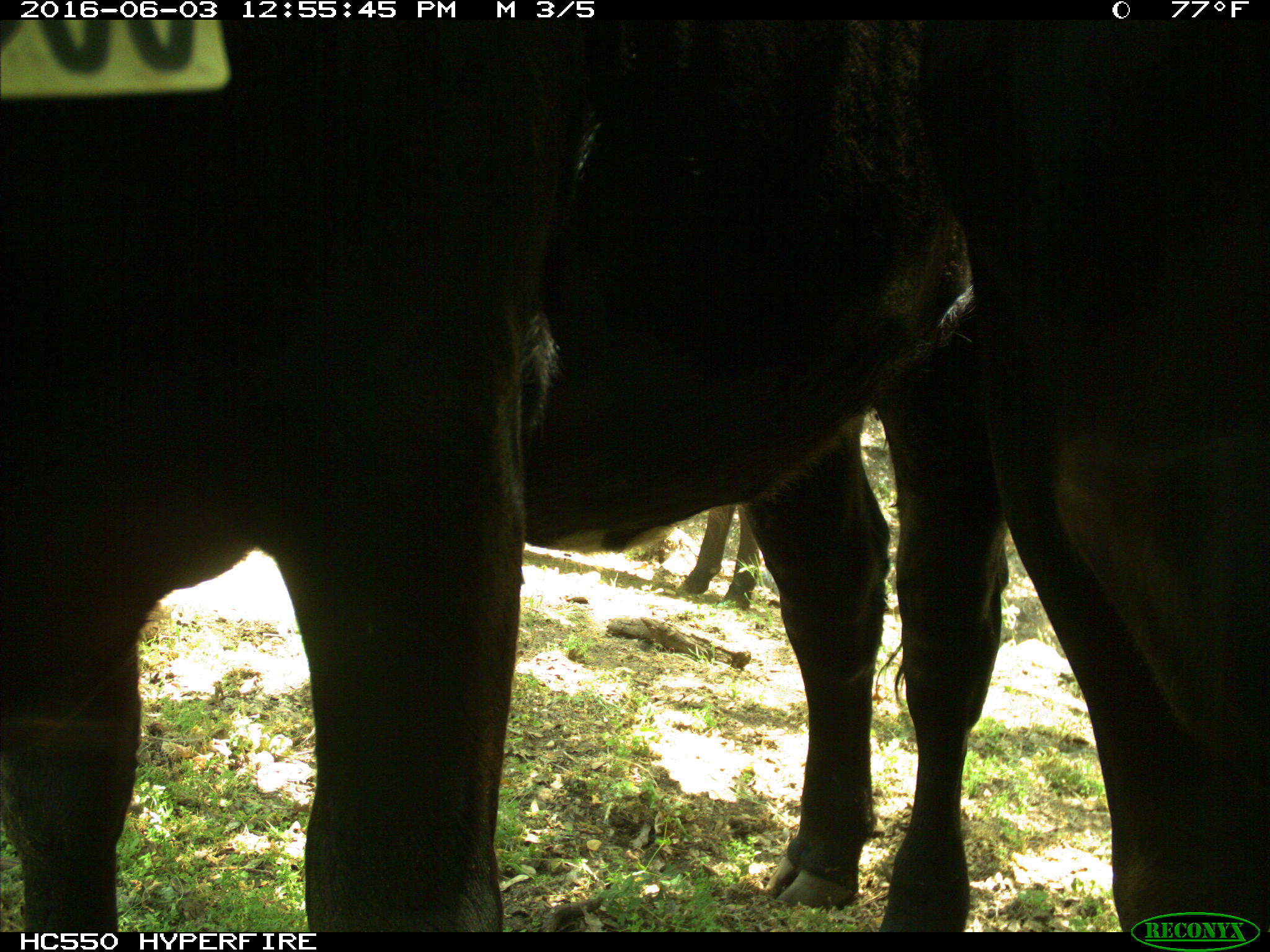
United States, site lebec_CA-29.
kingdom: Animalia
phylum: Chordata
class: Mammalia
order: Artiodactyla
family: Bovidae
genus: Bos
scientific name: Bos taurus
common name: domestic cow